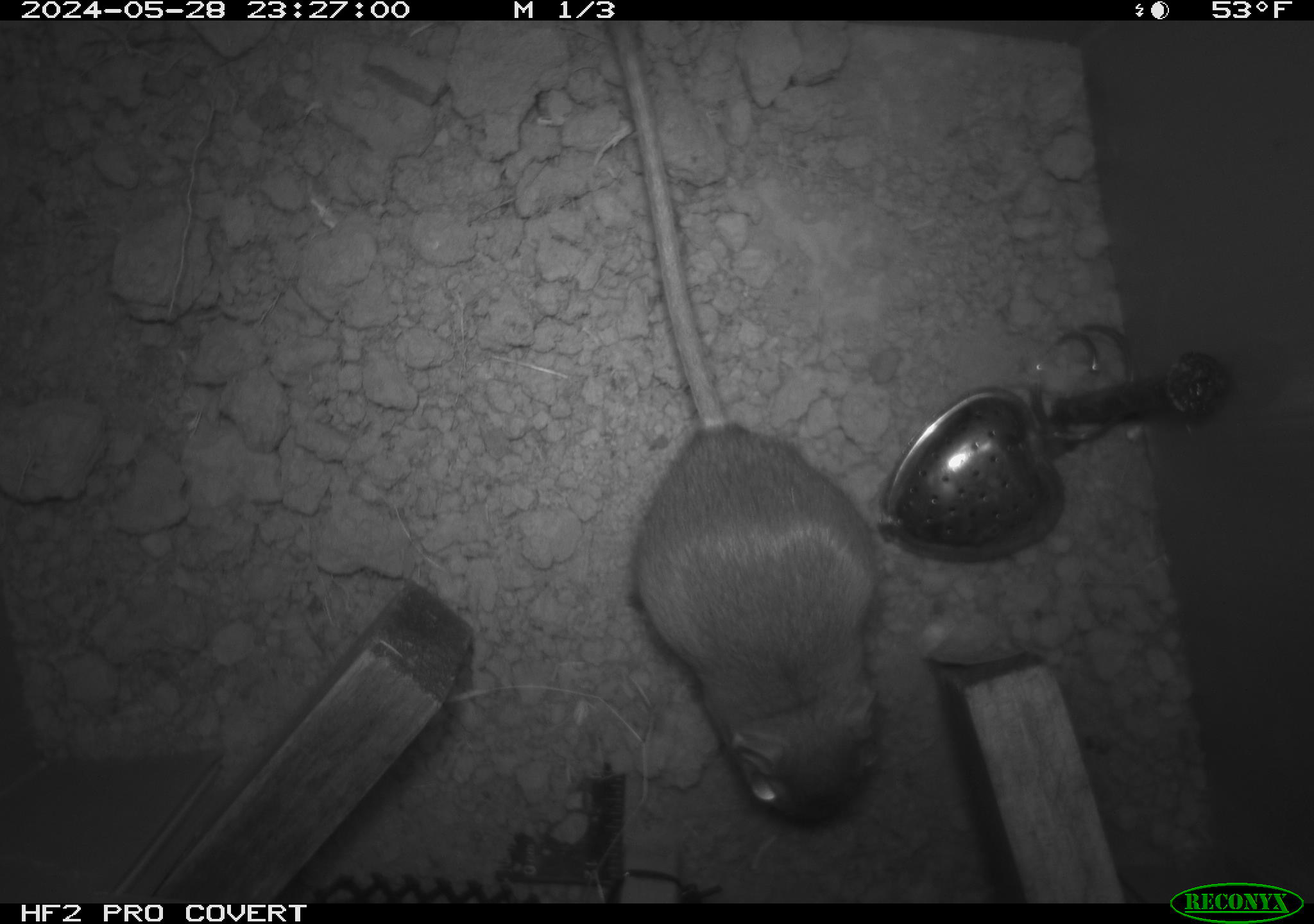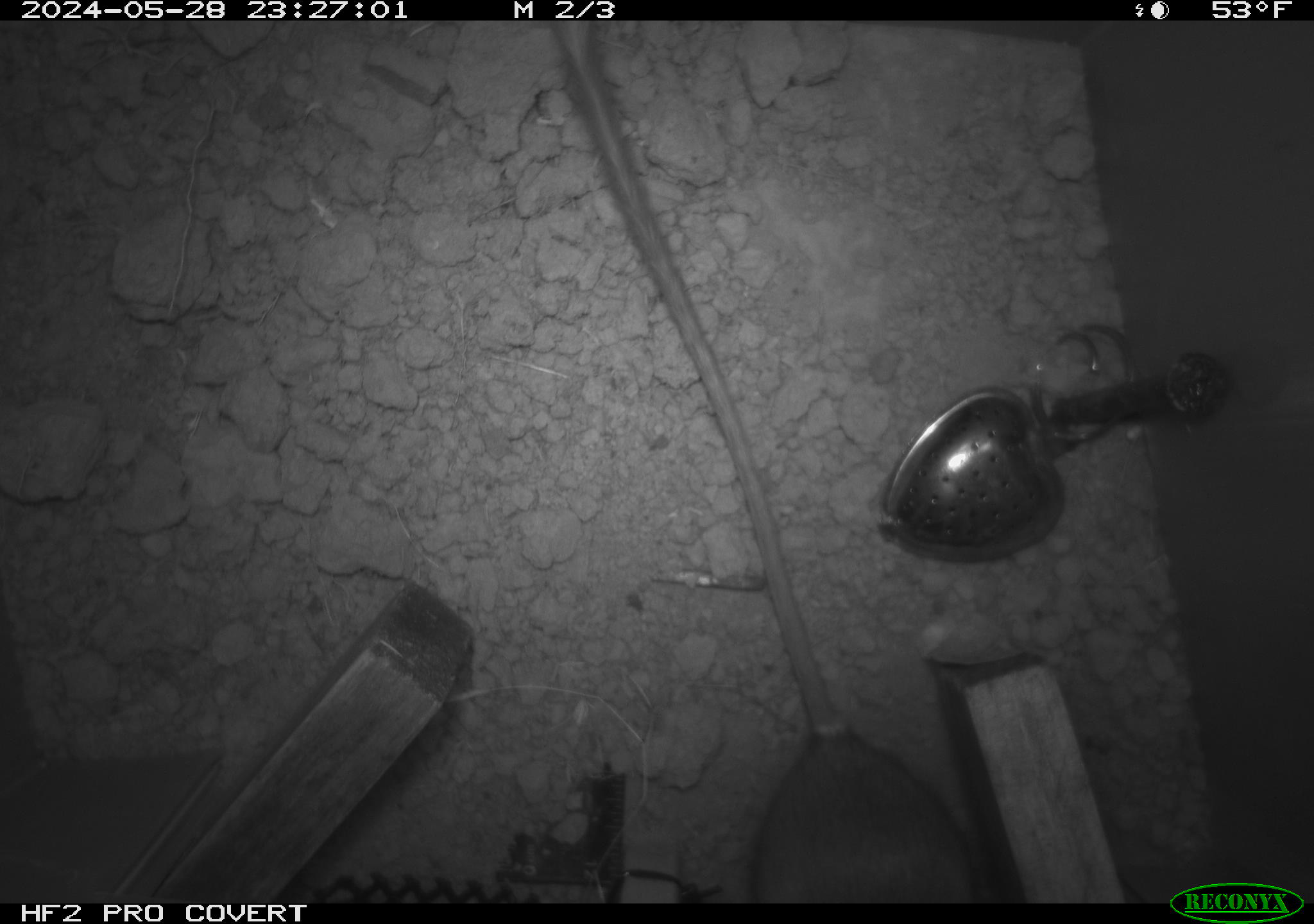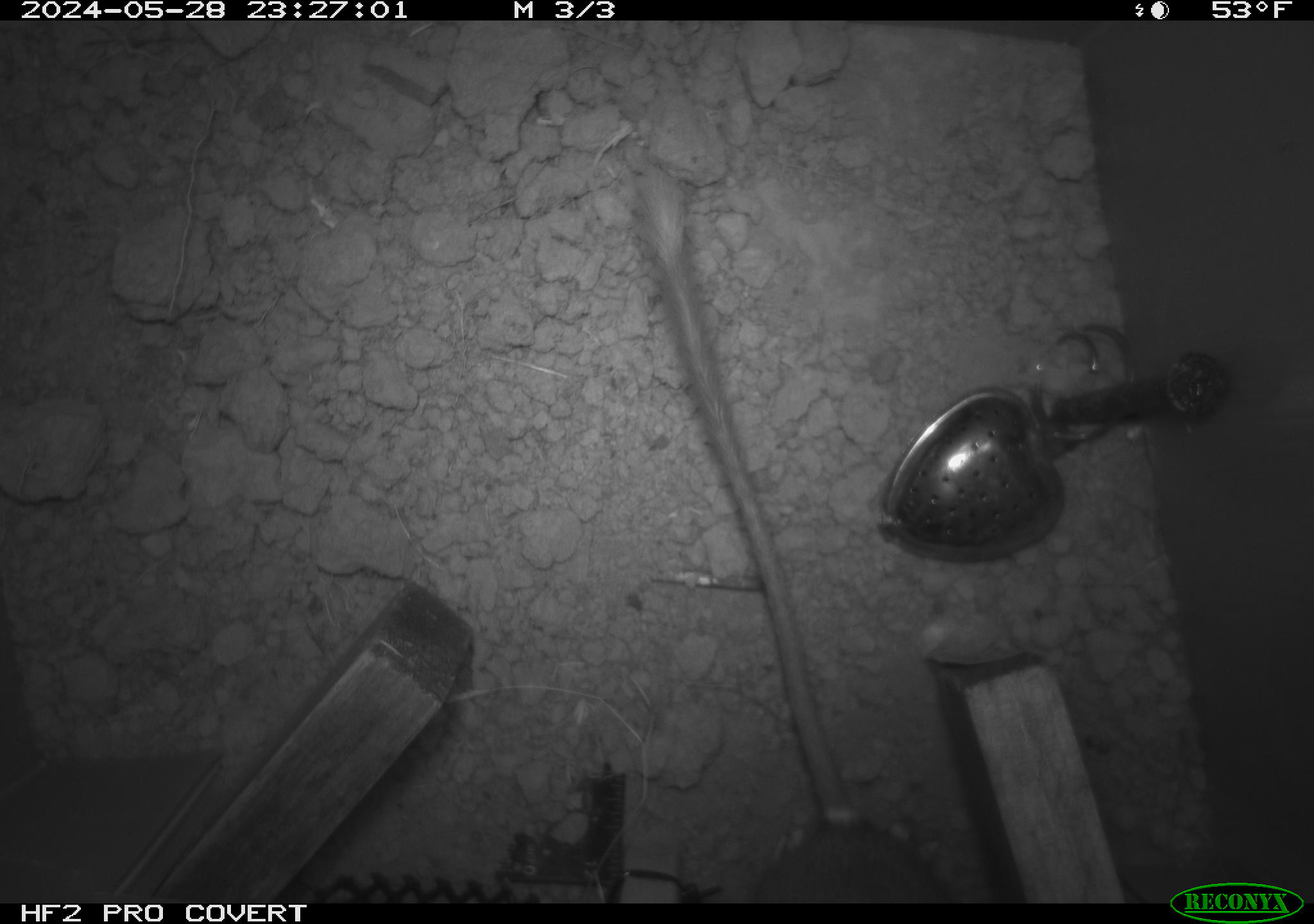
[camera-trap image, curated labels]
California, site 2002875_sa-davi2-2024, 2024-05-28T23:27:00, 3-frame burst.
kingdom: Animalia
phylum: Chordata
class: Mammalia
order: Rodentia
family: Heteromyidae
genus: Dipodomys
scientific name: Dipodomys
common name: kangaroo rats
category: dipodomys species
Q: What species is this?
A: Dipodomys species (kangaroo rats) (Dipodomys).